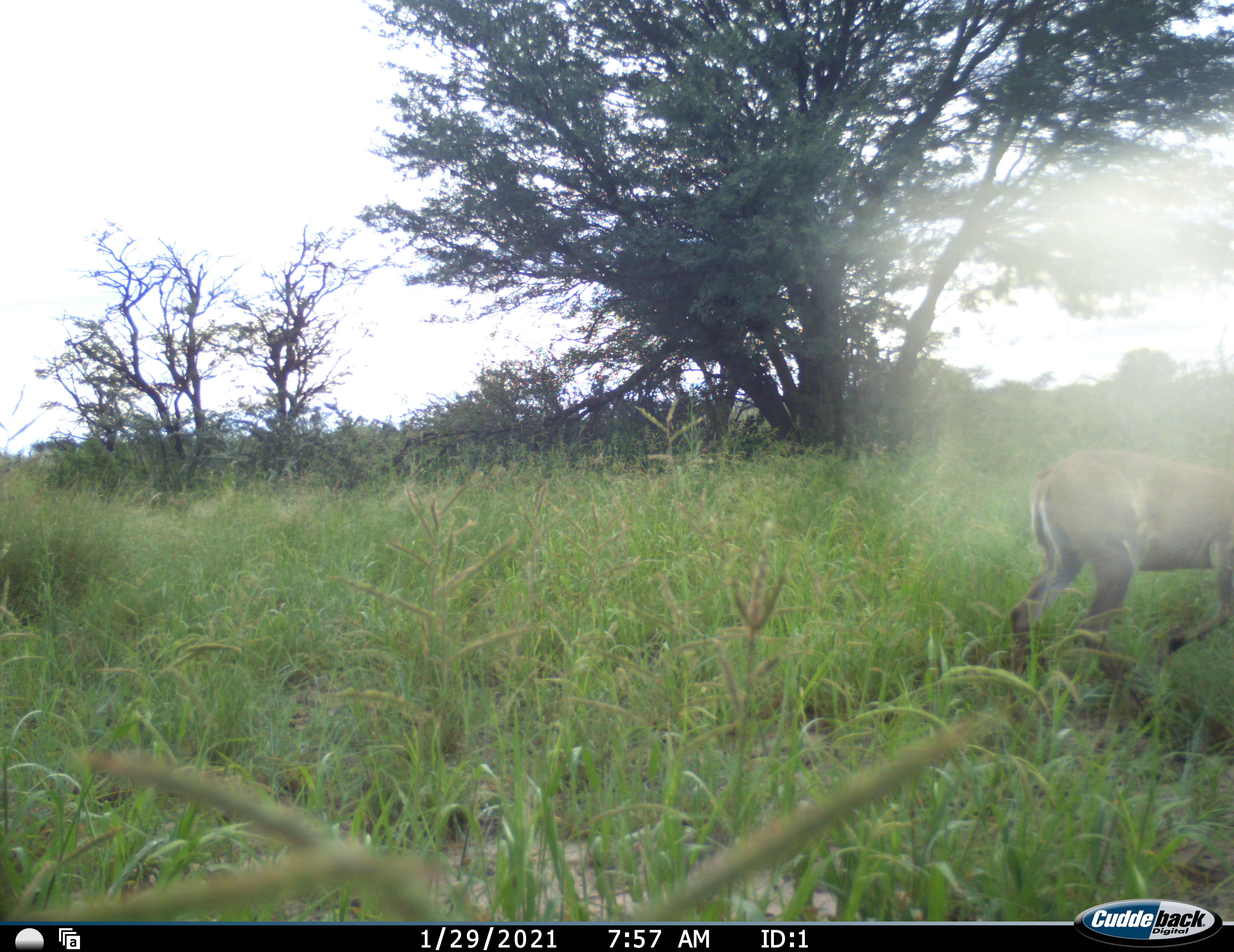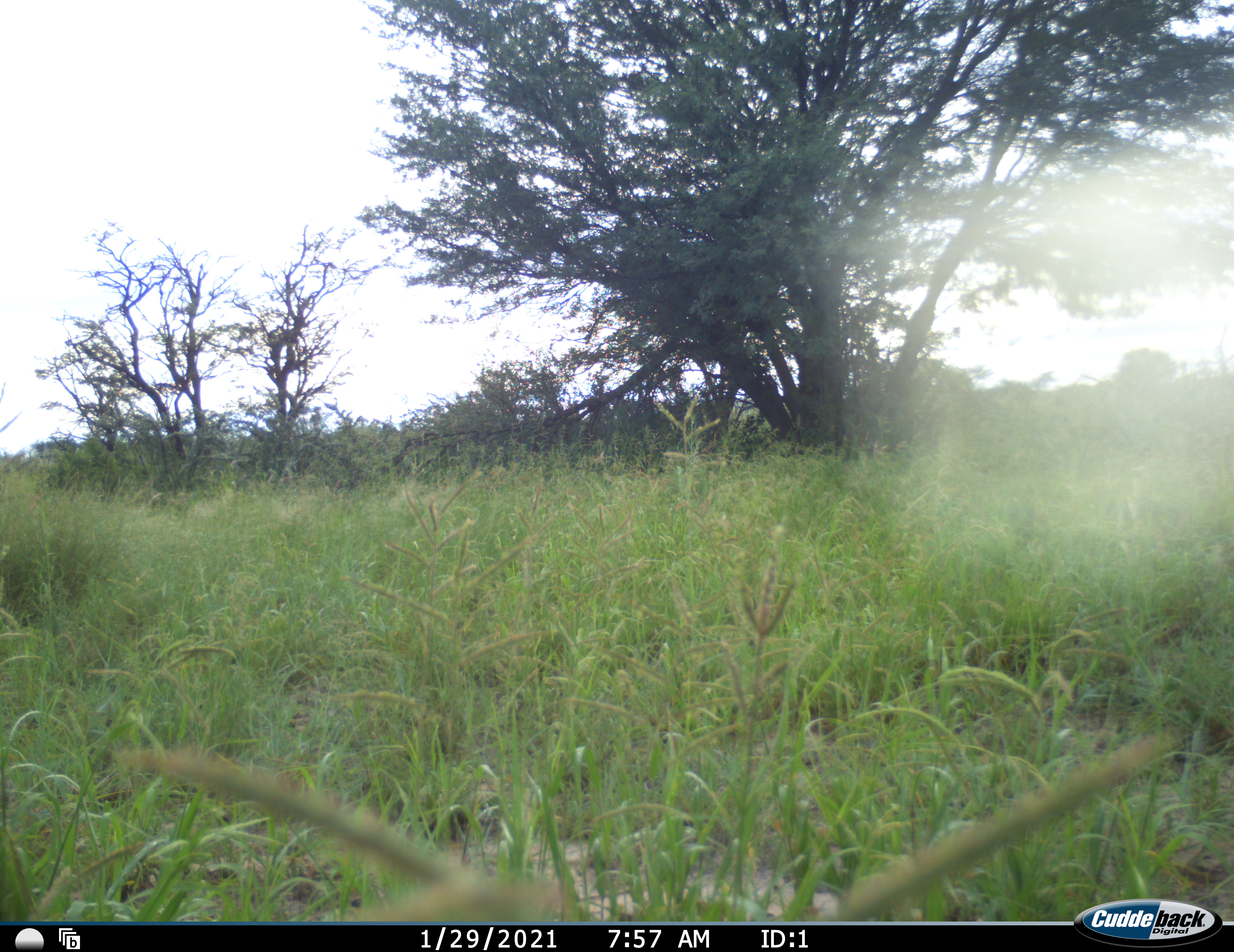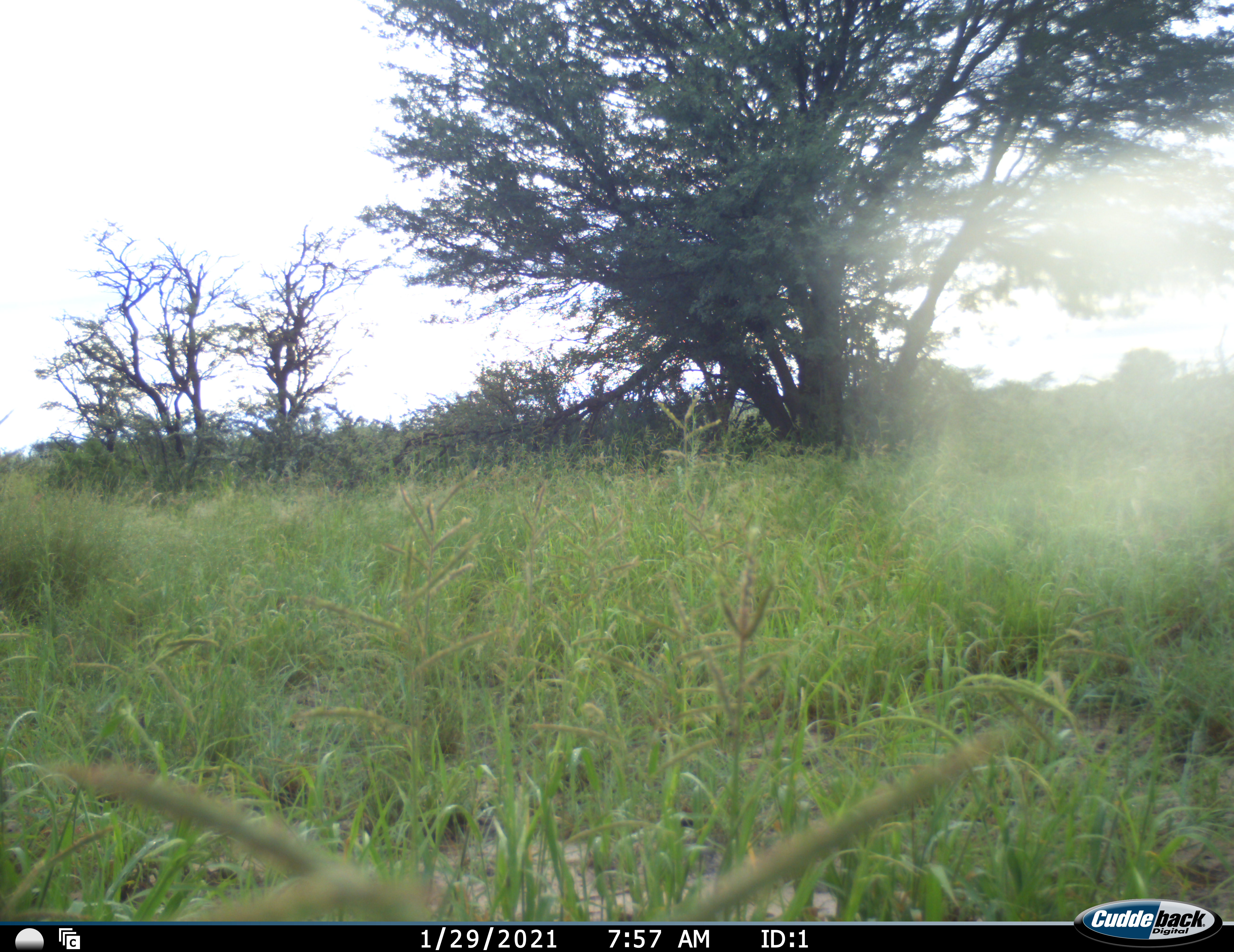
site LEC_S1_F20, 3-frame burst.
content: unidentified animal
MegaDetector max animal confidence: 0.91